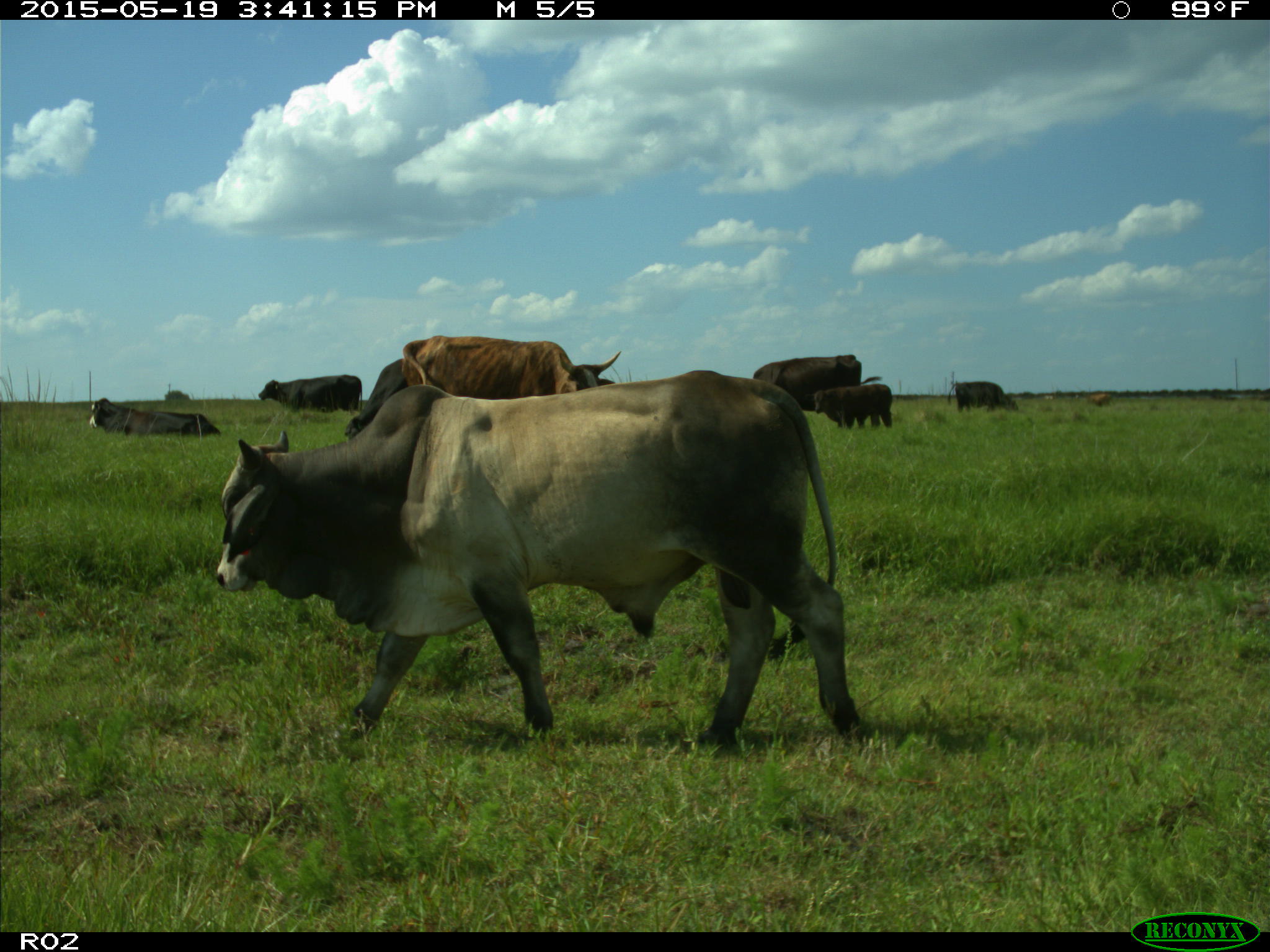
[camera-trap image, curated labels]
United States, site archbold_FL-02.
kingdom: Animalia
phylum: Chordata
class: Mammalia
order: Artiodactyla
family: Bovidae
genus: Bos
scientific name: Bos taurus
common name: domestic cow